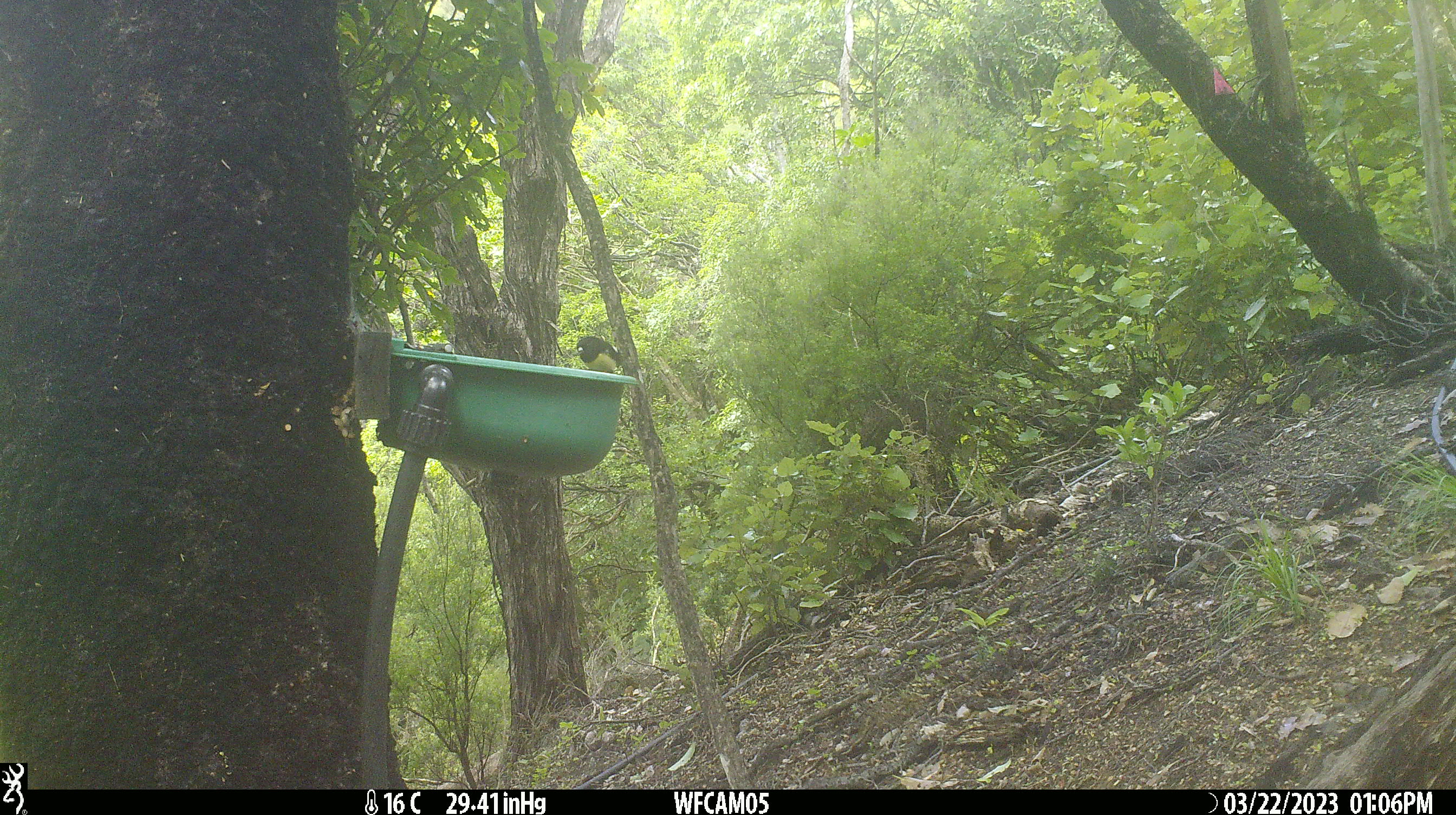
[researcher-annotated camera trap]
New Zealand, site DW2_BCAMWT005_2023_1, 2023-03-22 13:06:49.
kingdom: Animalia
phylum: Chordata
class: Aves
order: Passeriformes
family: Petroicidae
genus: Petroica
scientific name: Petroica macrocephala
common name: tomtit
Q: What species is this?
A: Tomtit (Petroica macrocephala).